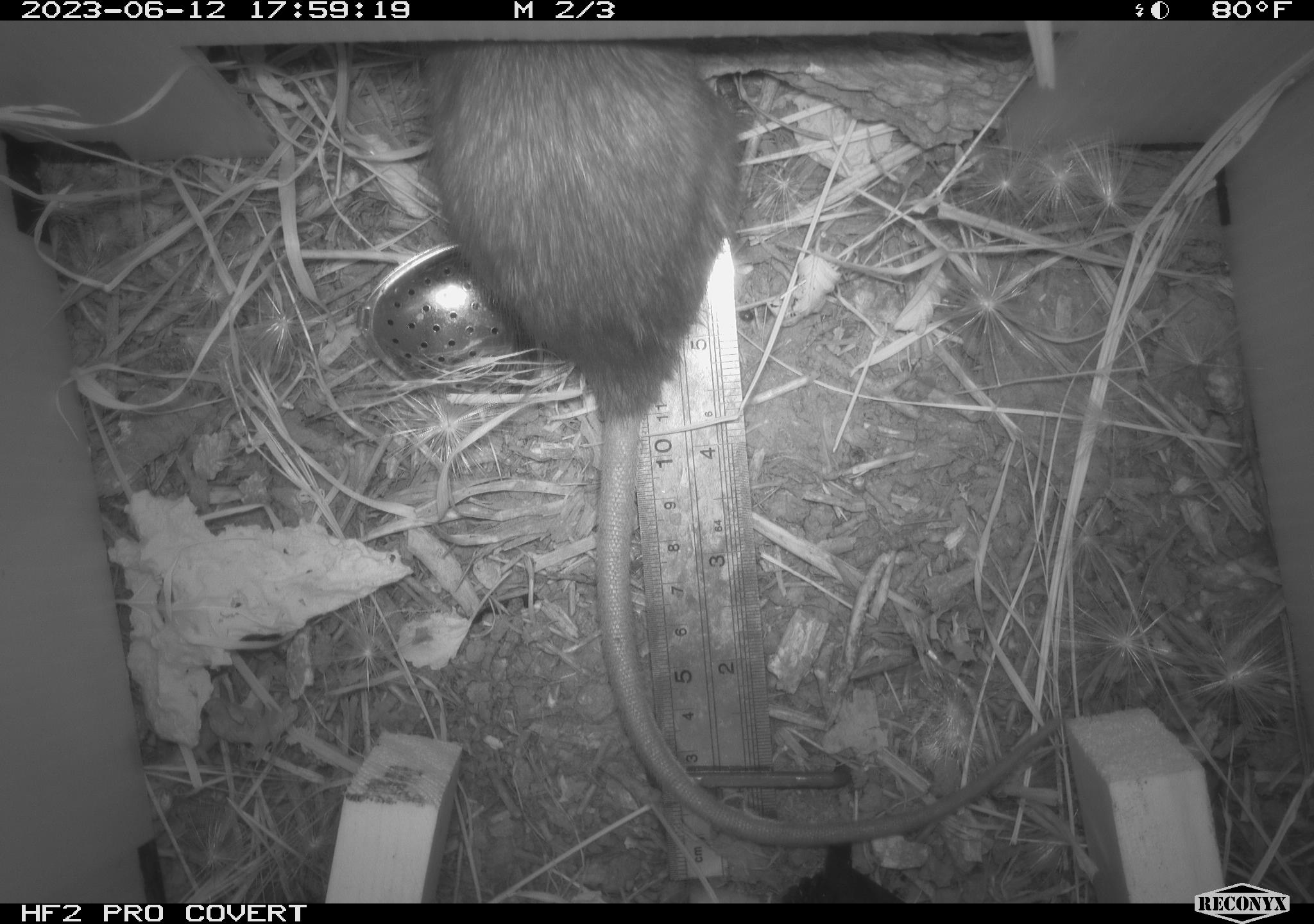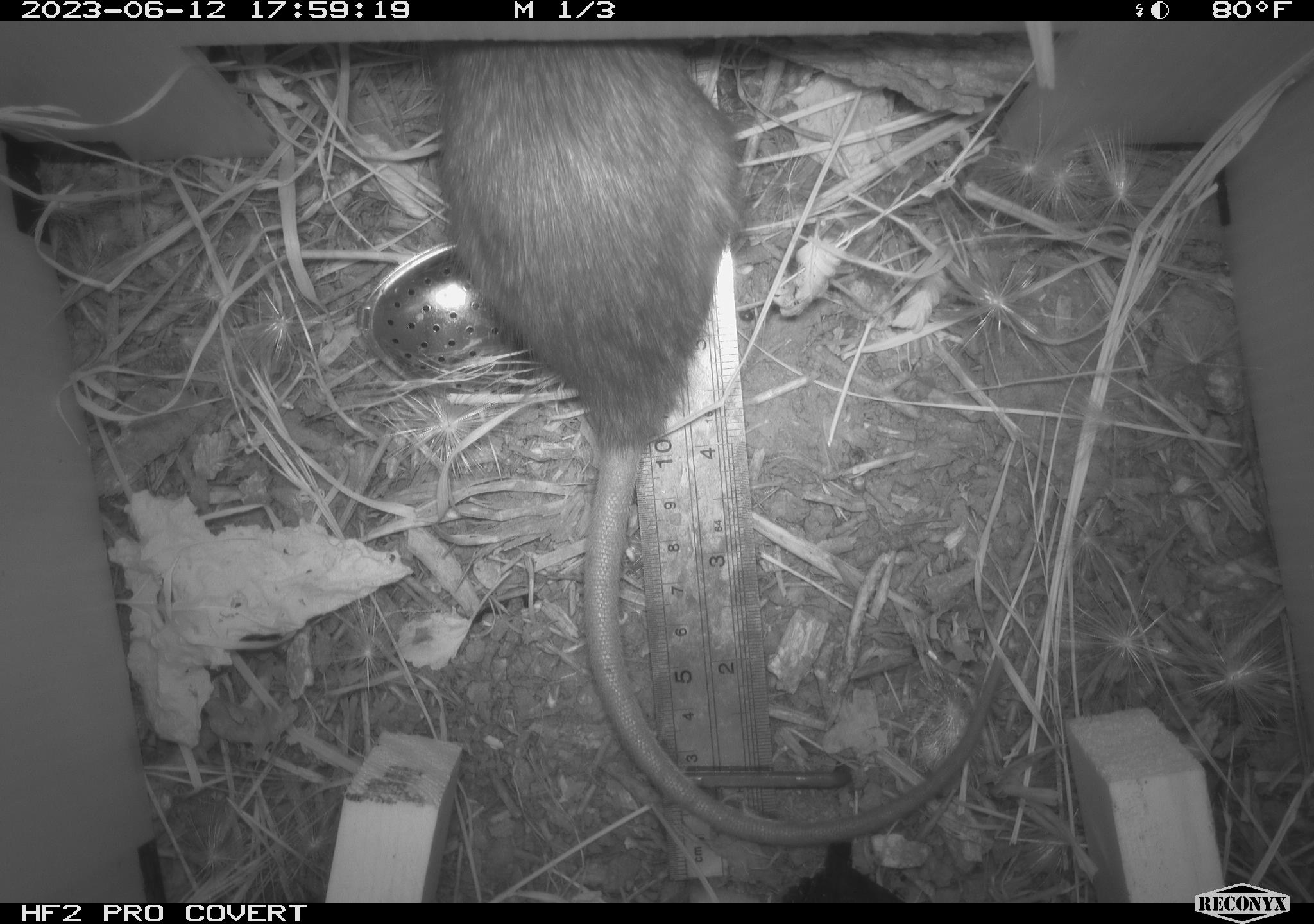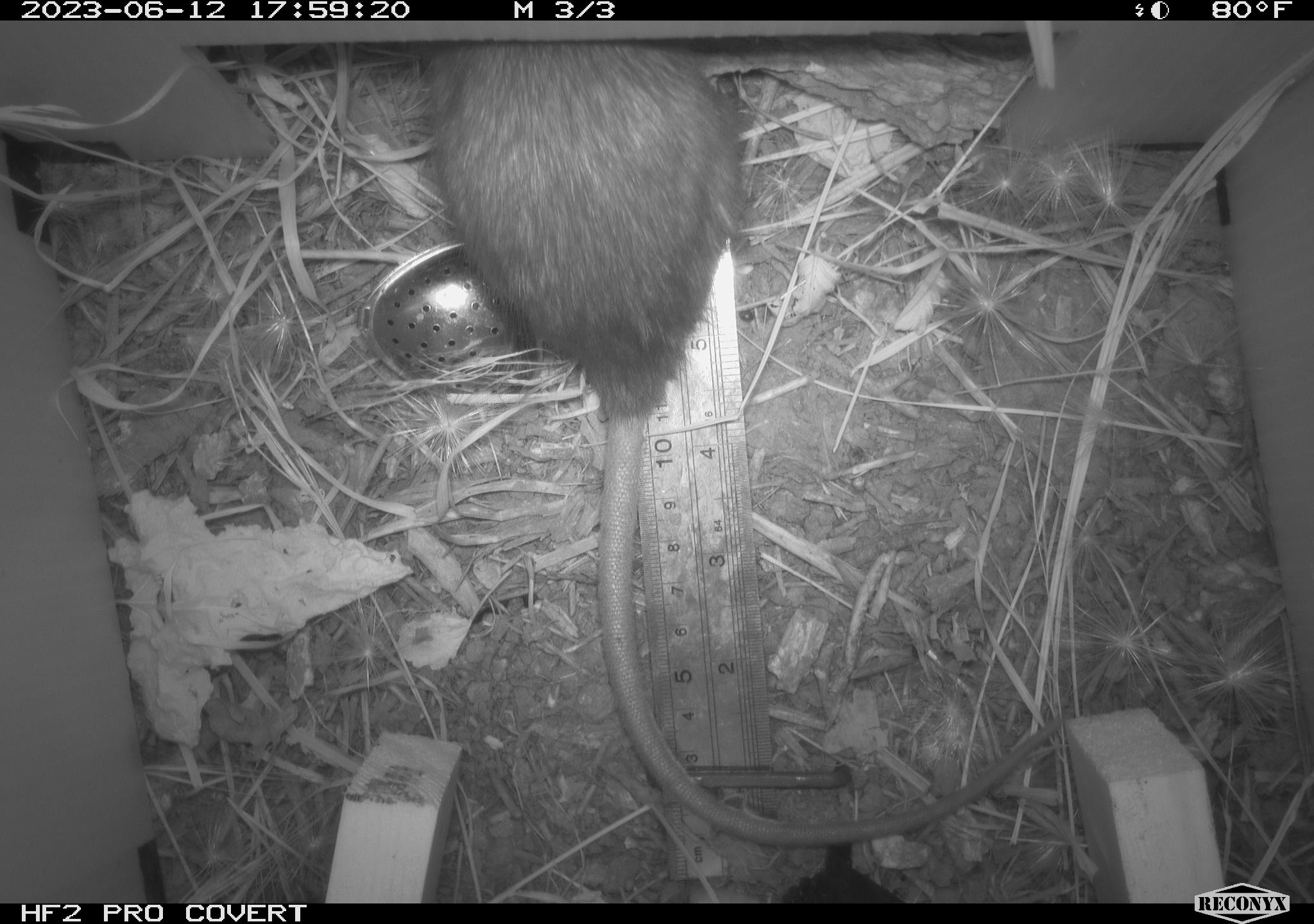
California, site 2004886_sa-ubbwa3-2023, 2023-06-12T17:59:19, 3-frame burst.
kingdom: Animalia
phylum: Chordata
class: Mammalia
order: Rodentia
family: Muridae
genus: Rattus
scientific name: Rattus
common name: rat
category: rattus species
Rattus species (rat) (Rattus).